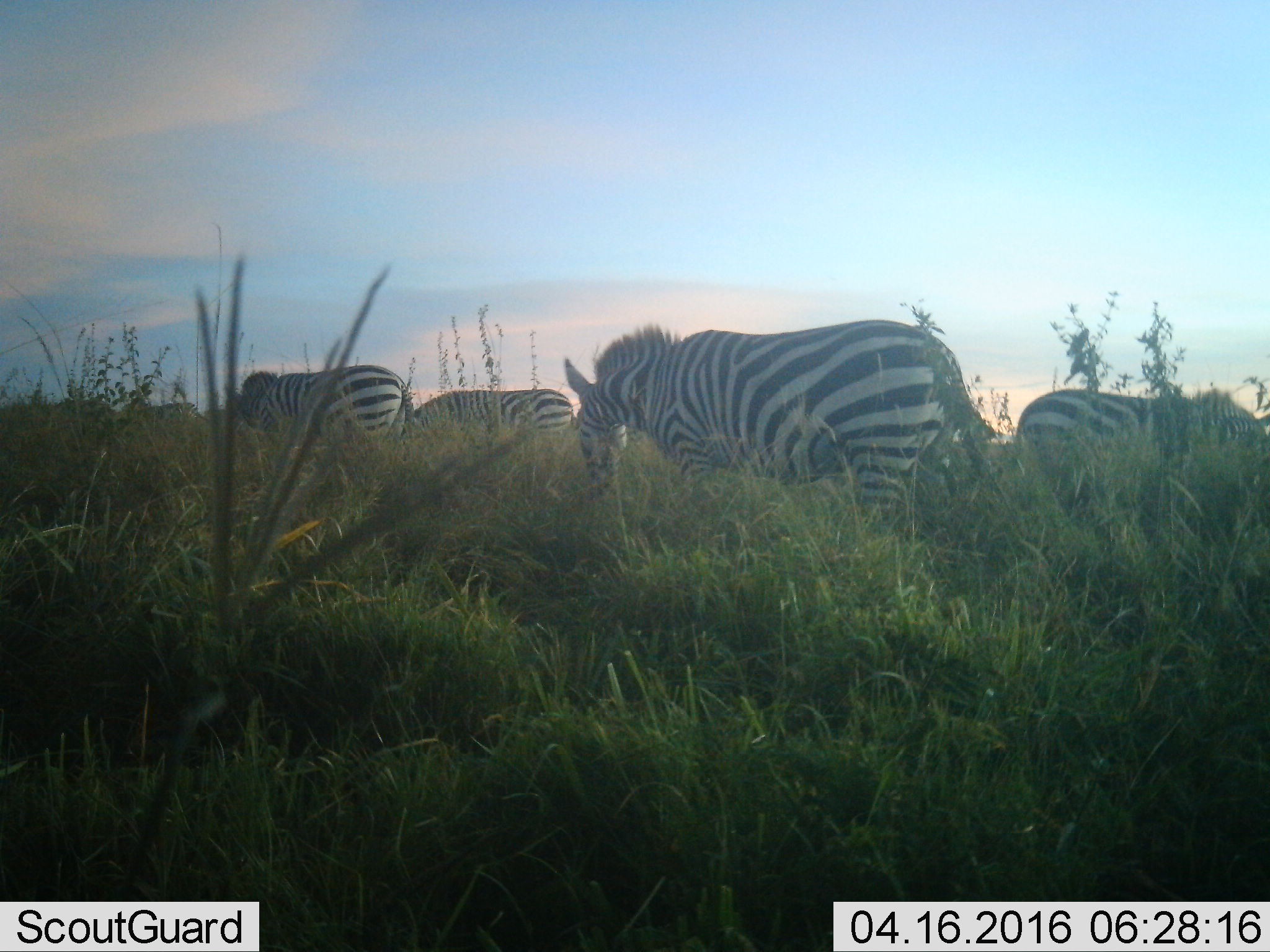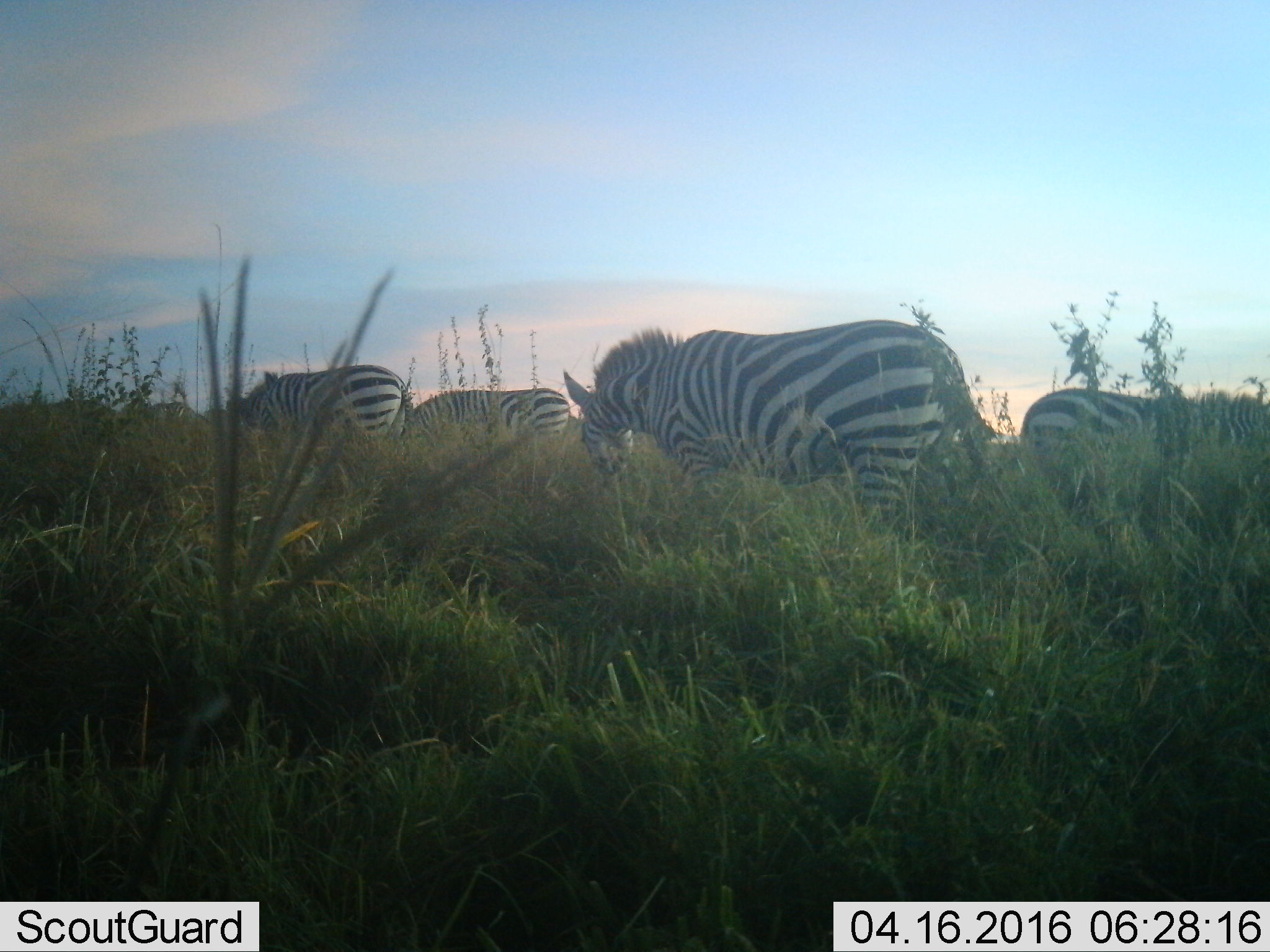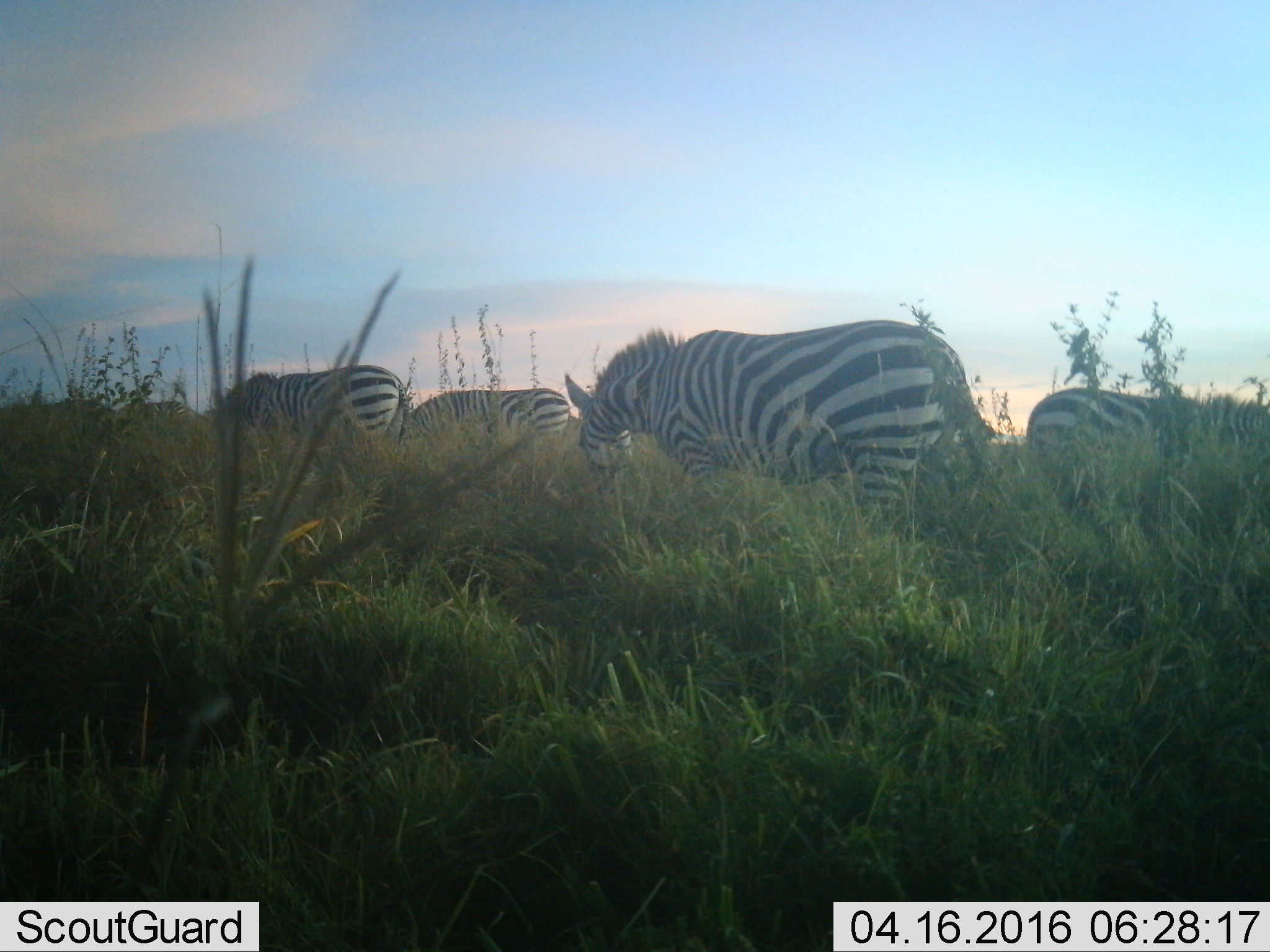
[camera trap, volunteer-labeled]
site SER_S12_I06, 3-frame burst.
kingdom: Animalia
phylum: Chordata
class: Mammalia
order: Perissodactyla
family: Equidae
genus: Equus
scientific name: Equus quagga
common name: plains zebra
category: zebraplains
Zebraplains (plains zebra) (Equus quagga), count 4. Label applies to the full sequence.